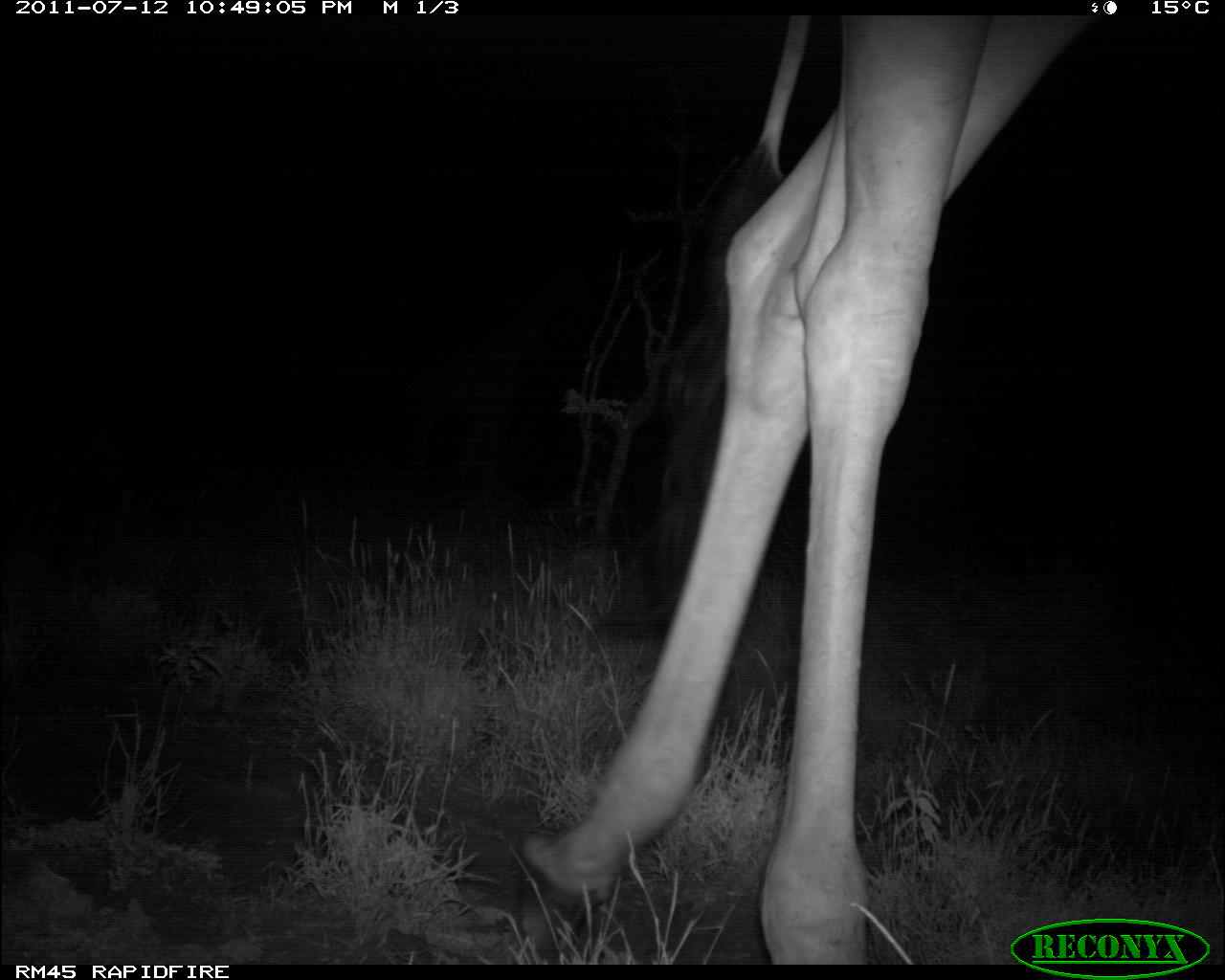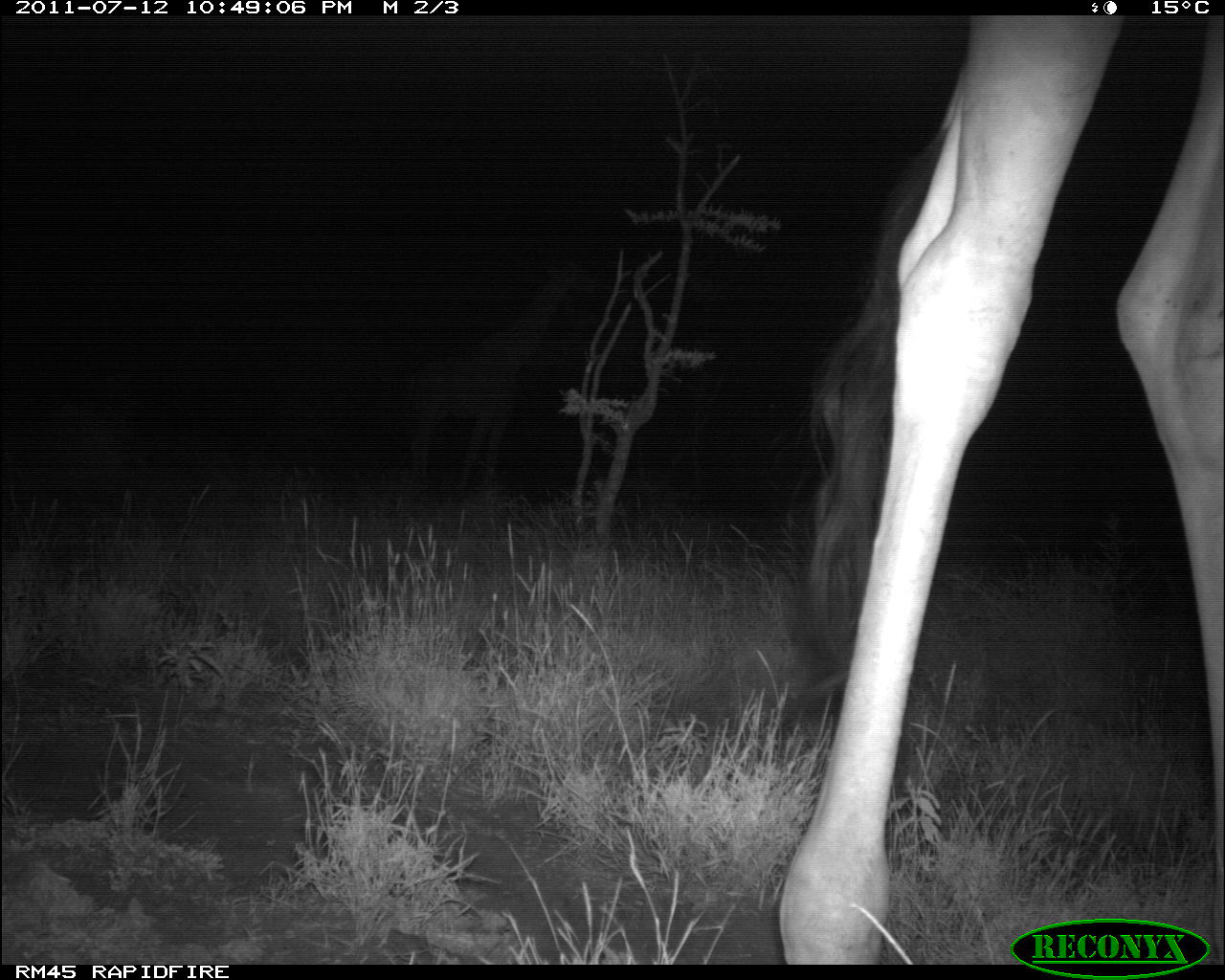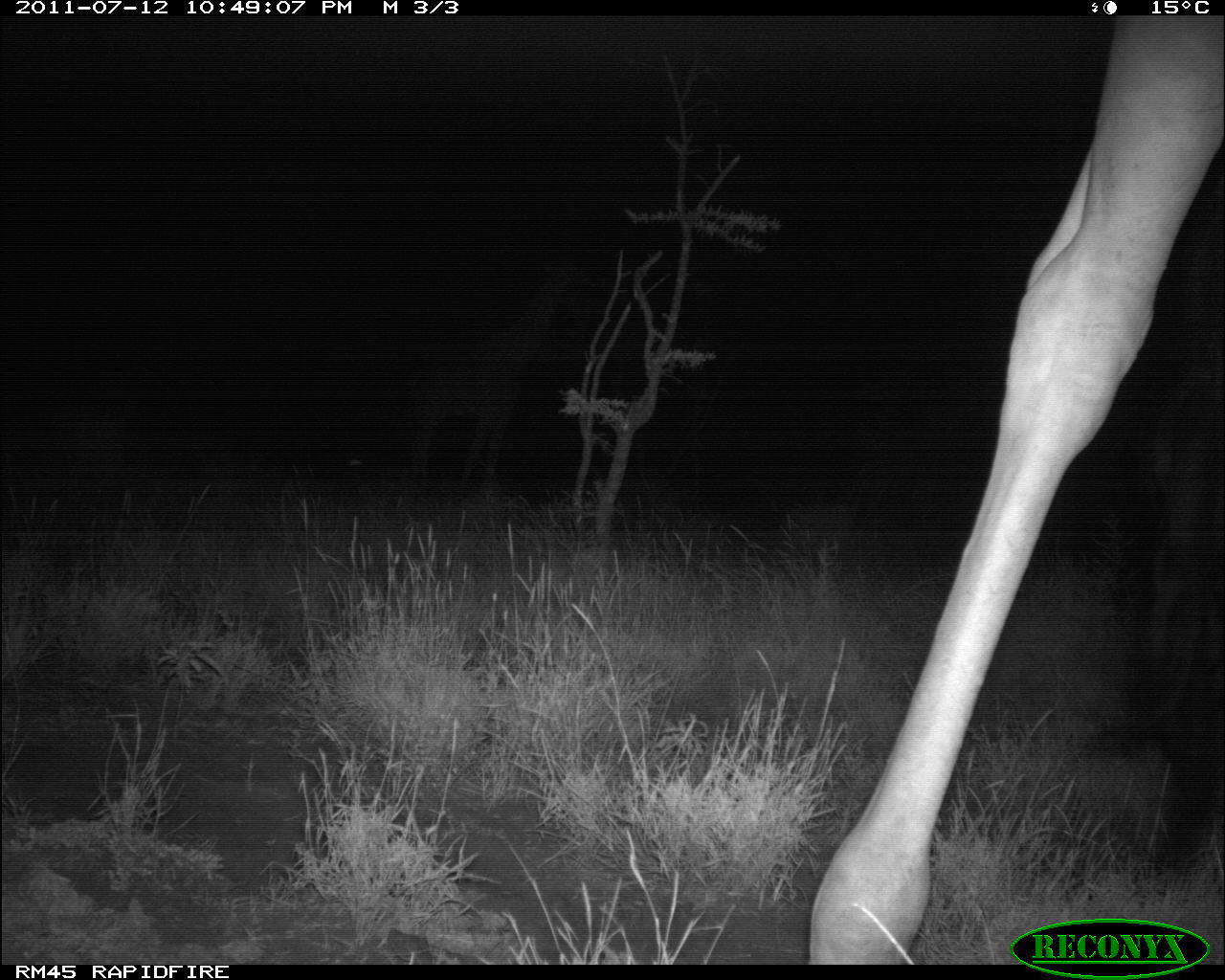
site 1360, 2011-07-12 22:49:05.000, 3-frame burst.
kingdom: Animalia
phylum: Chordata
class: Mammalia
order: Artiodactyla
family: Giraffidae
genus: Giraffa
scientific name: Giraffa camelopardalis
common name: giraffe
Giraffa camelopardalis (giraffe), count 1.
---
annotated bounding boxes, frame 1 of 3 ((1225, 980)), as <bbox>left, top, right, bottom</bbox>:
giraffa camelopardalis: <bbox>514, 16, 1100, 959</bbox>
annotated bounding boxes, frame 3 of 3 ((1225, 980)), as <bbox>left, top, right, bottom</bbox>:
giraffa camelopardalis: <bbox>807, 15, 1222, 964</bbox>